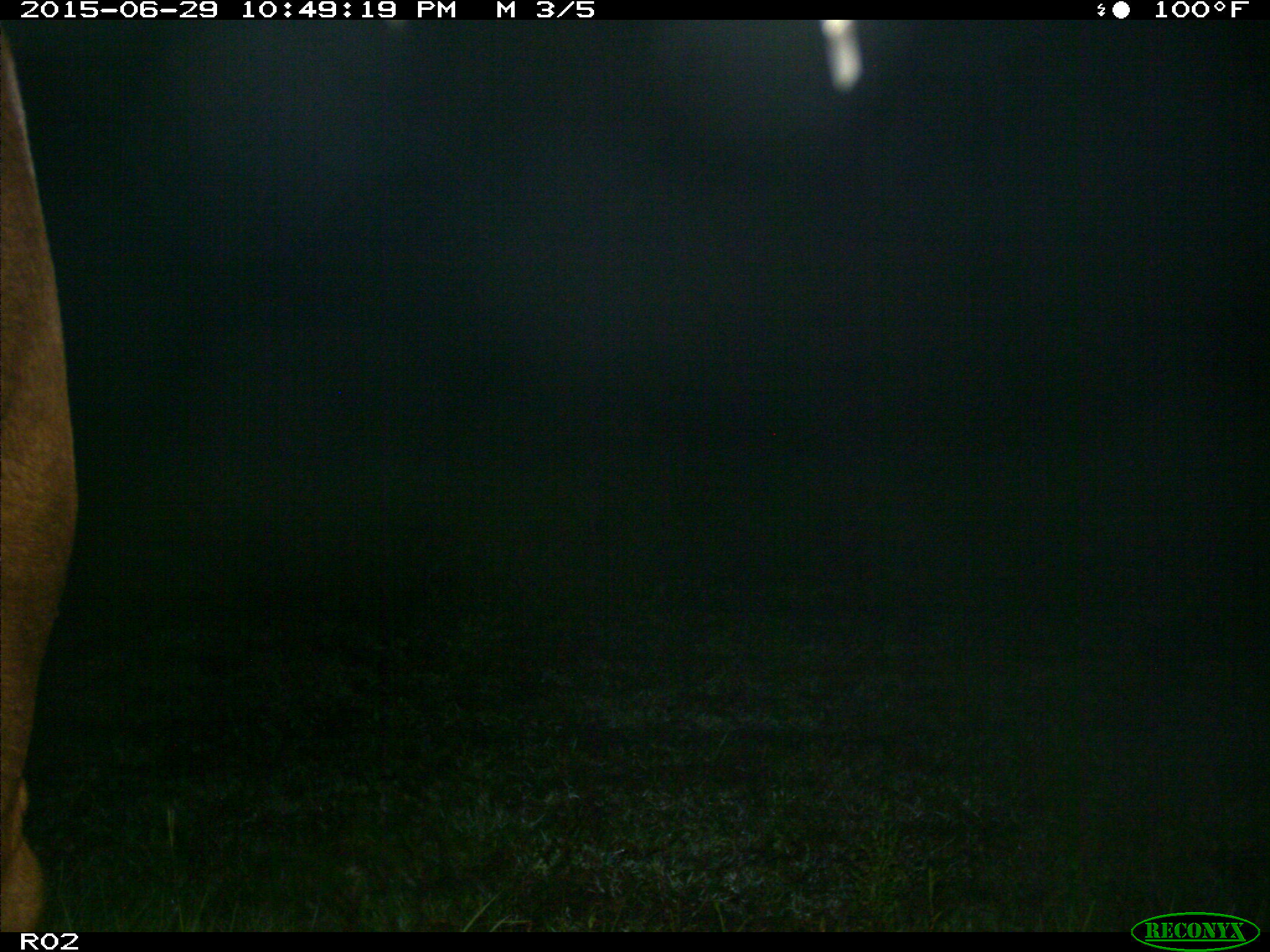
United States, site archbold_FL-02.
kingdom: Animalia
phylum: Chordata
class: Mammalia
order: Artiodactyla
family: Bovidae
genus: Bos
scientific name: Bos taurus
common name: domestic cow